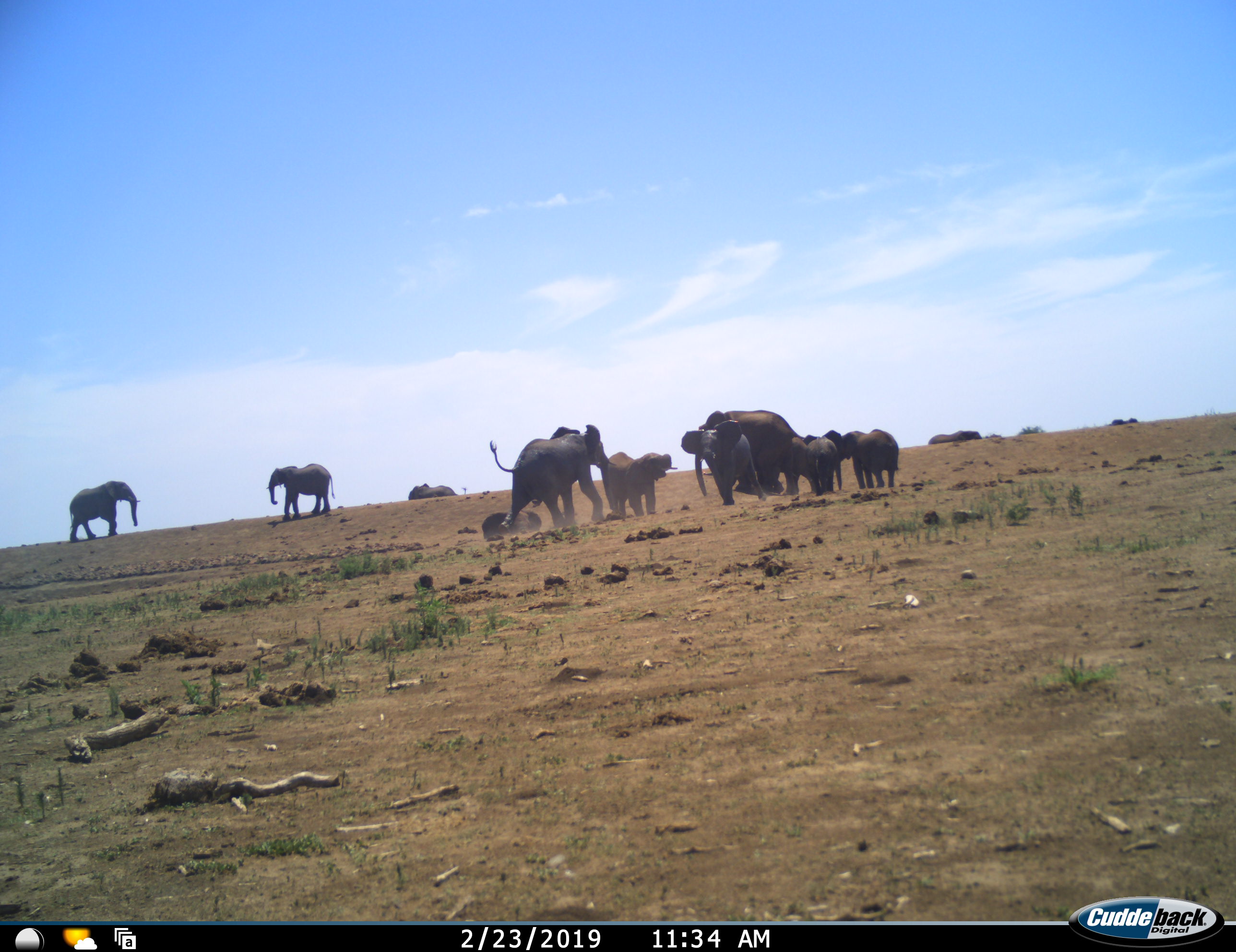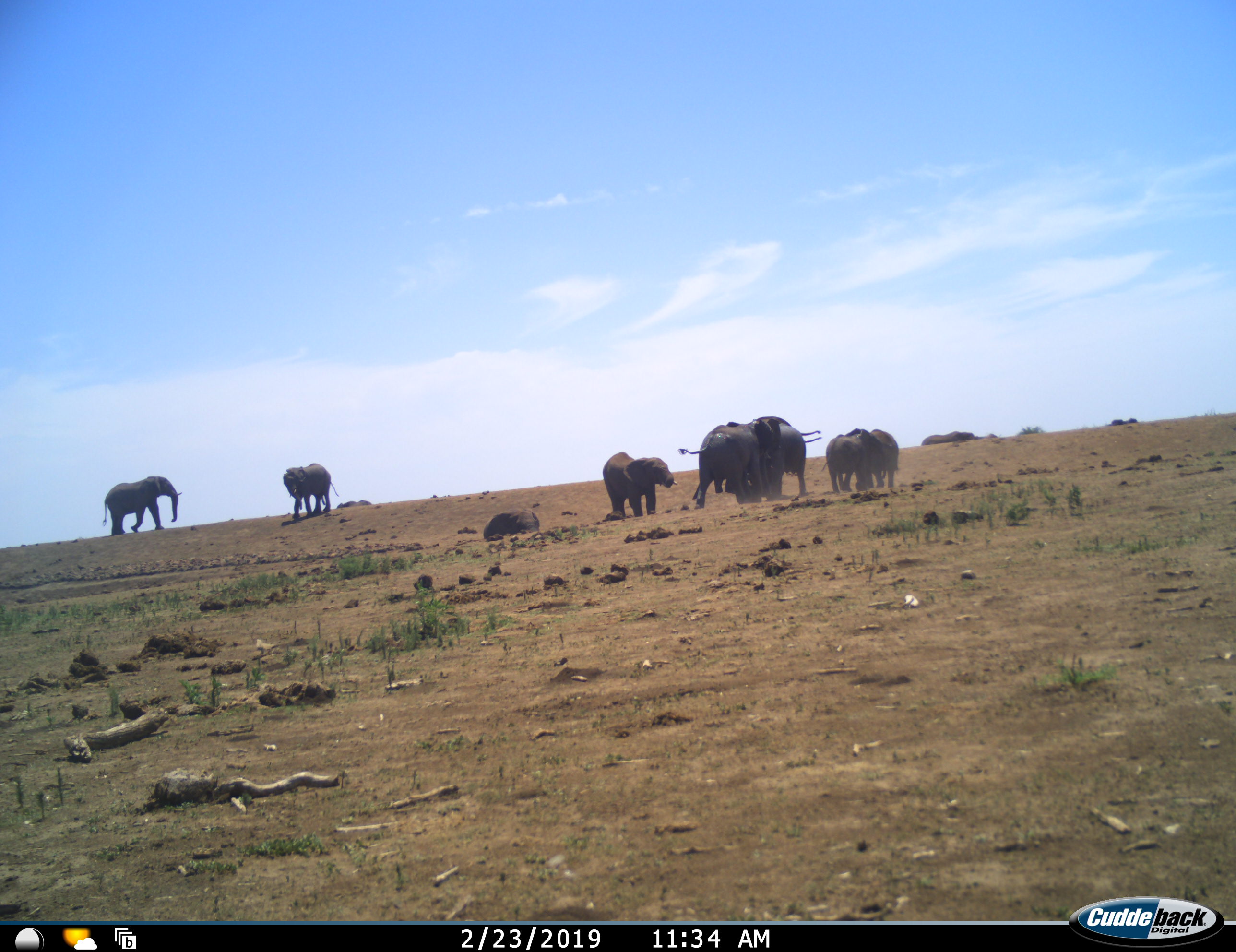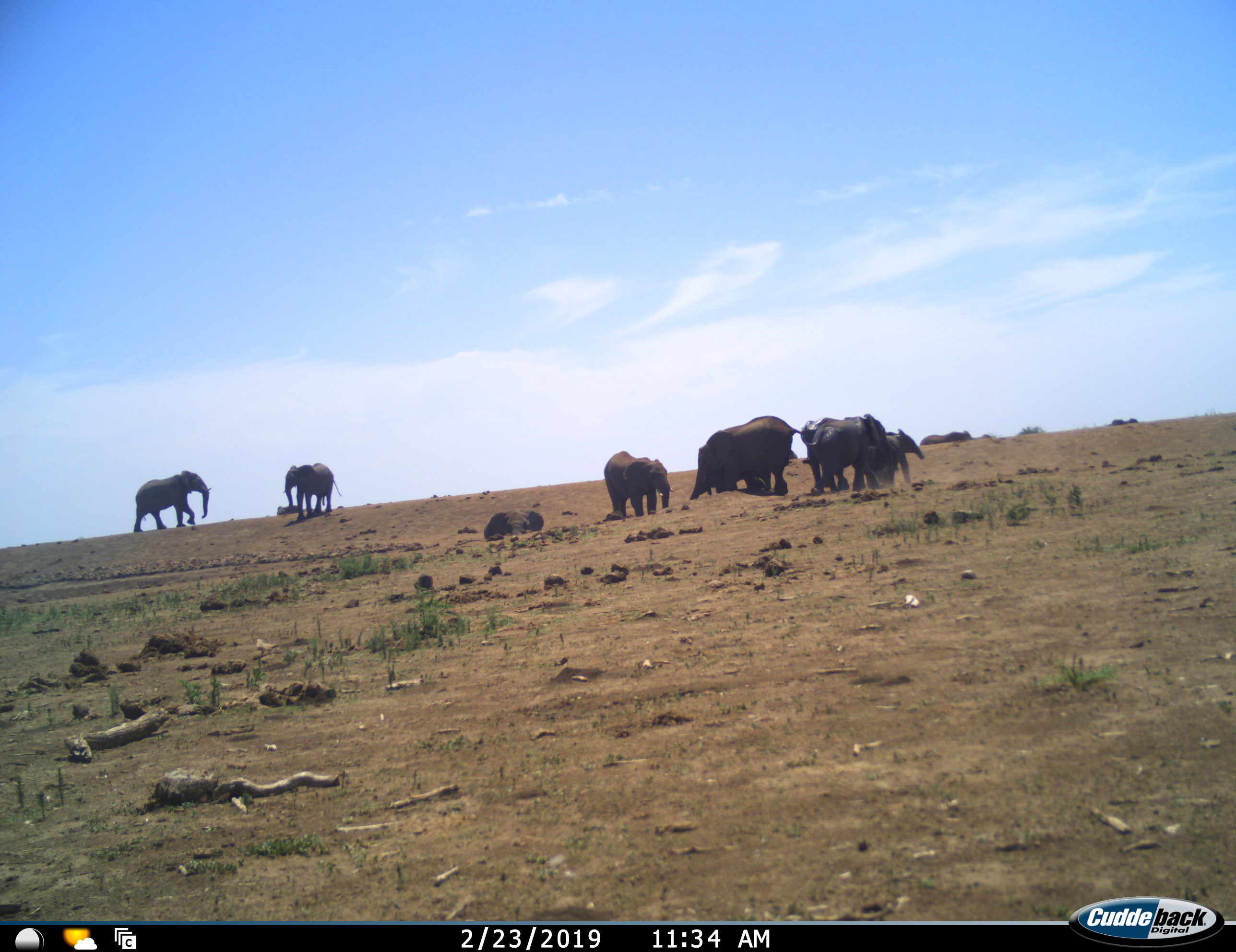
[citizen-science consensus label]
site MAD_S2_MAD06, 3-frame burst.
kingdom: Animalia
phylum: Chordata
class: Mammalia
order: Proboscidea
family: Elephantidae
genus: Loxodonta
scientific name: Loxodonta africana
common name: african bush elephant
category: elephant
Elephant (african bush elephant) (Loxodonta africana), count 11-50. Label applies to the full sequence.